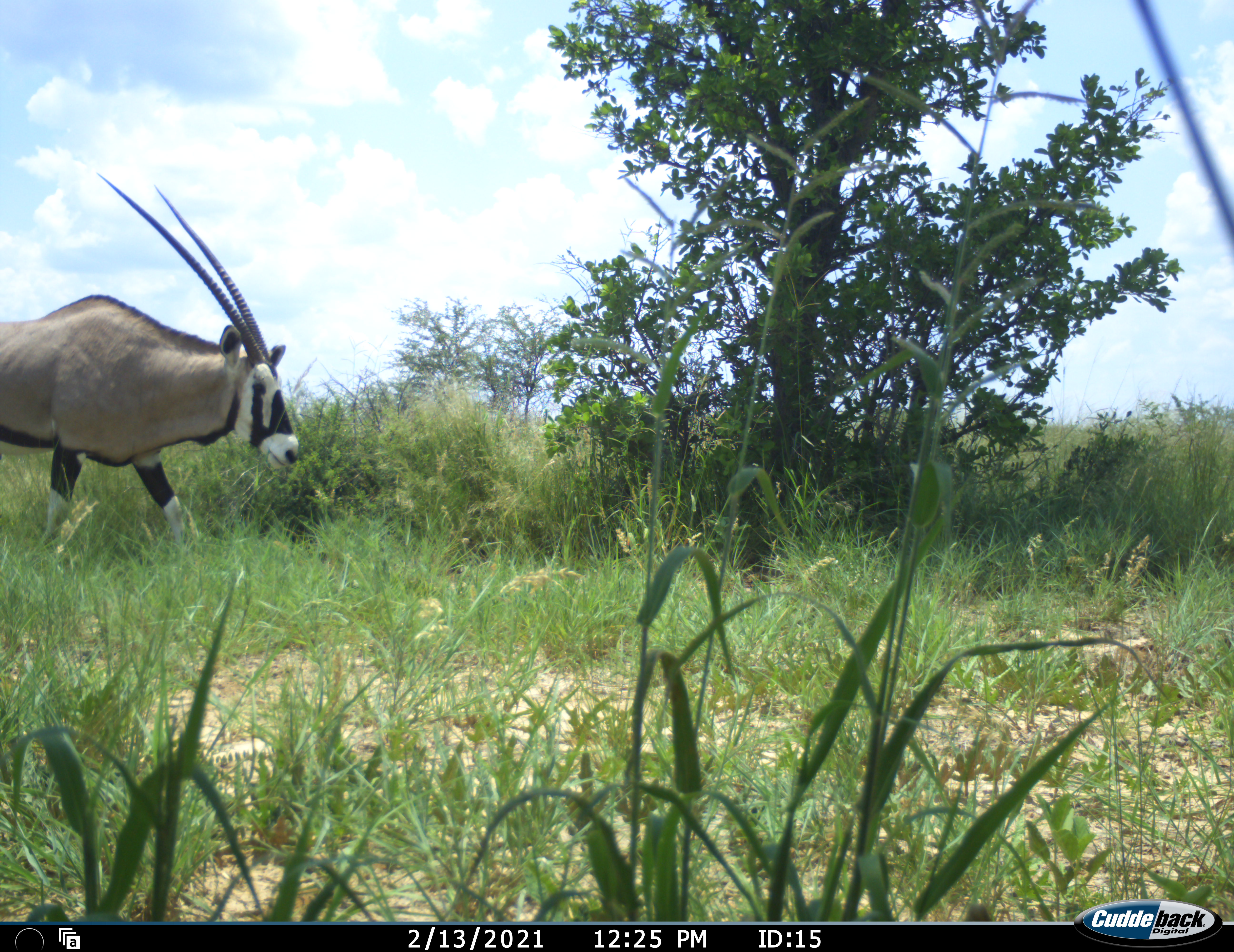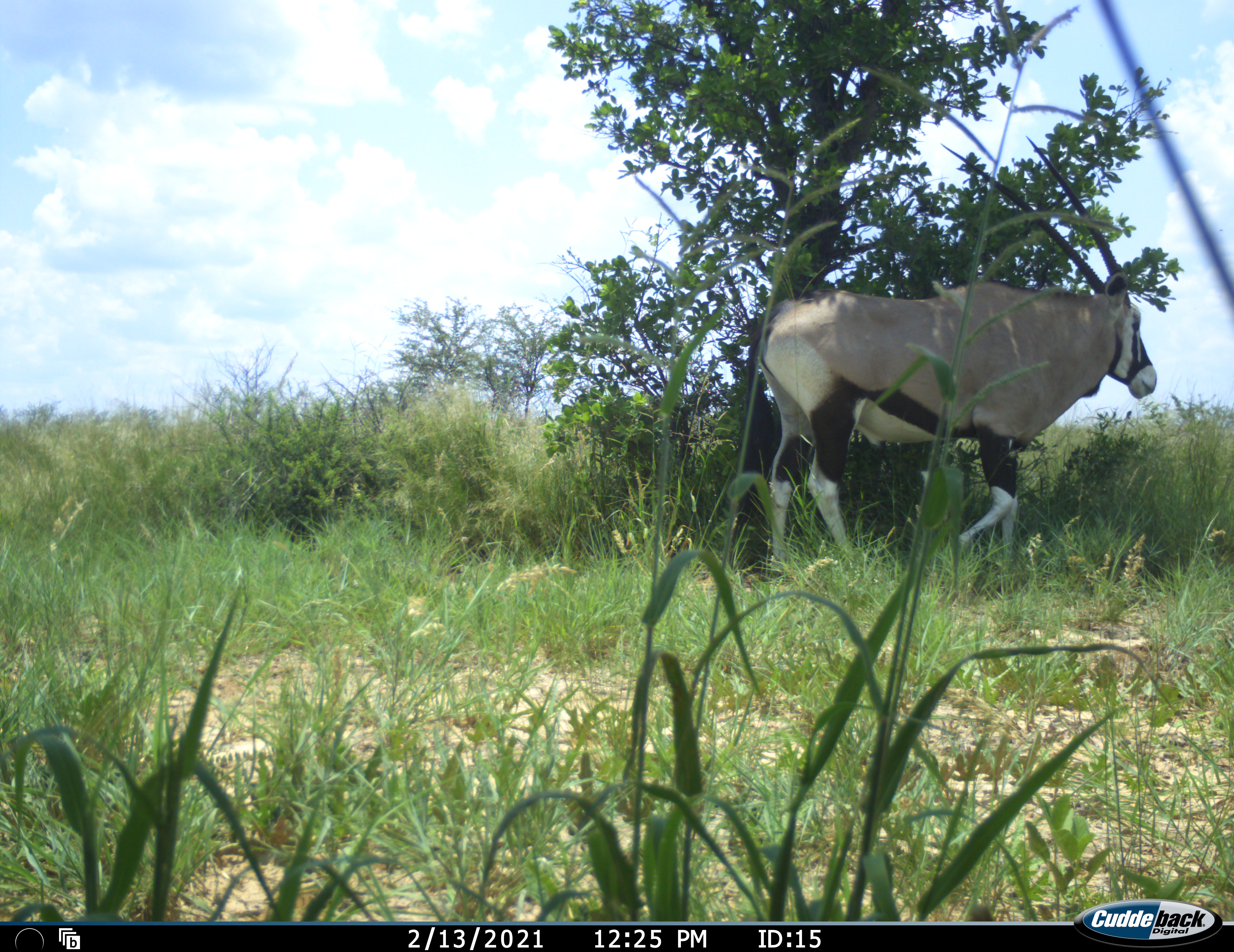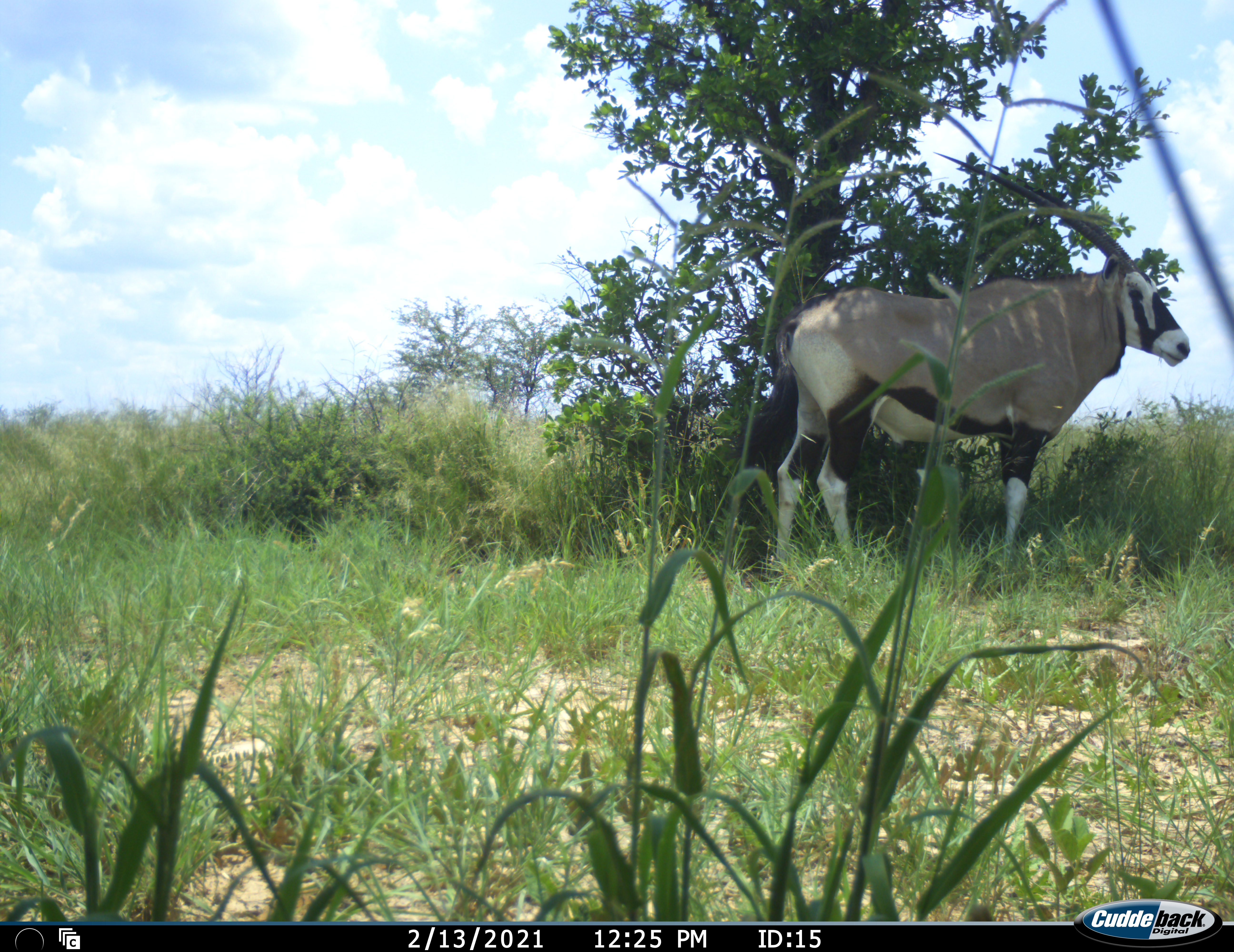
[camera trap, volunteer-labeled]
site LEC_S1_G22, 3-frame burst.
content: unidentified animal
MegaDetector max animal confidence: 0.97